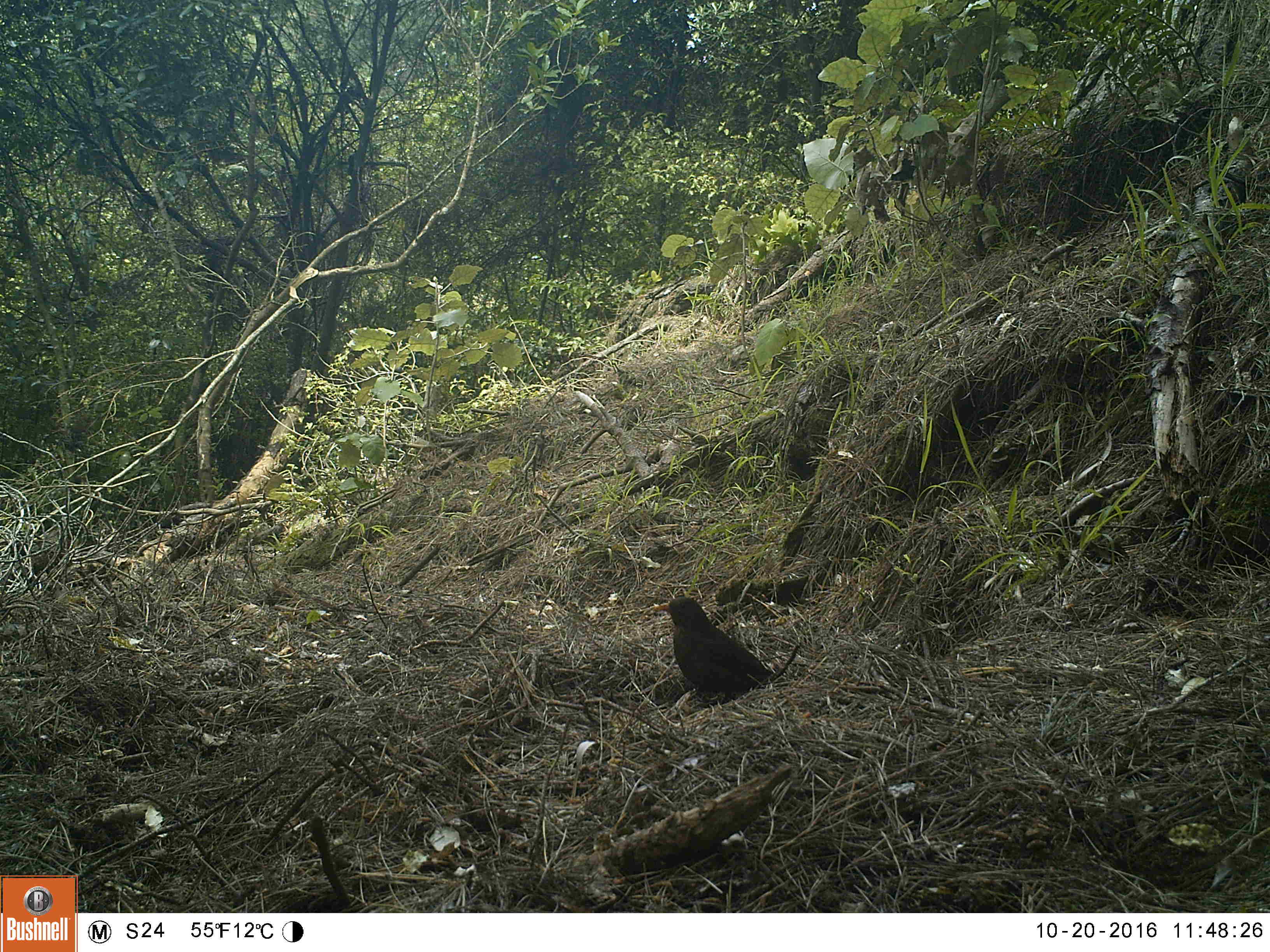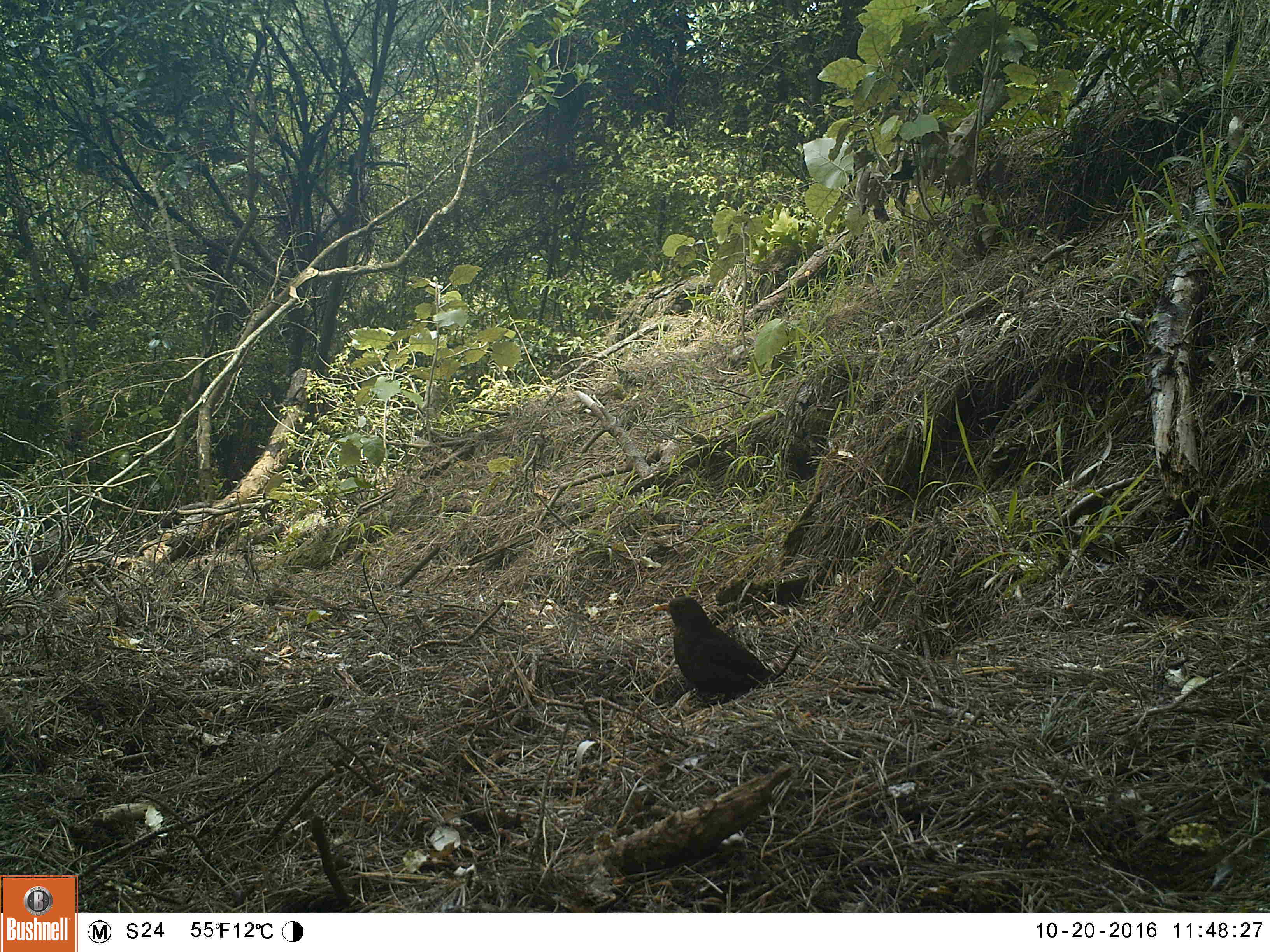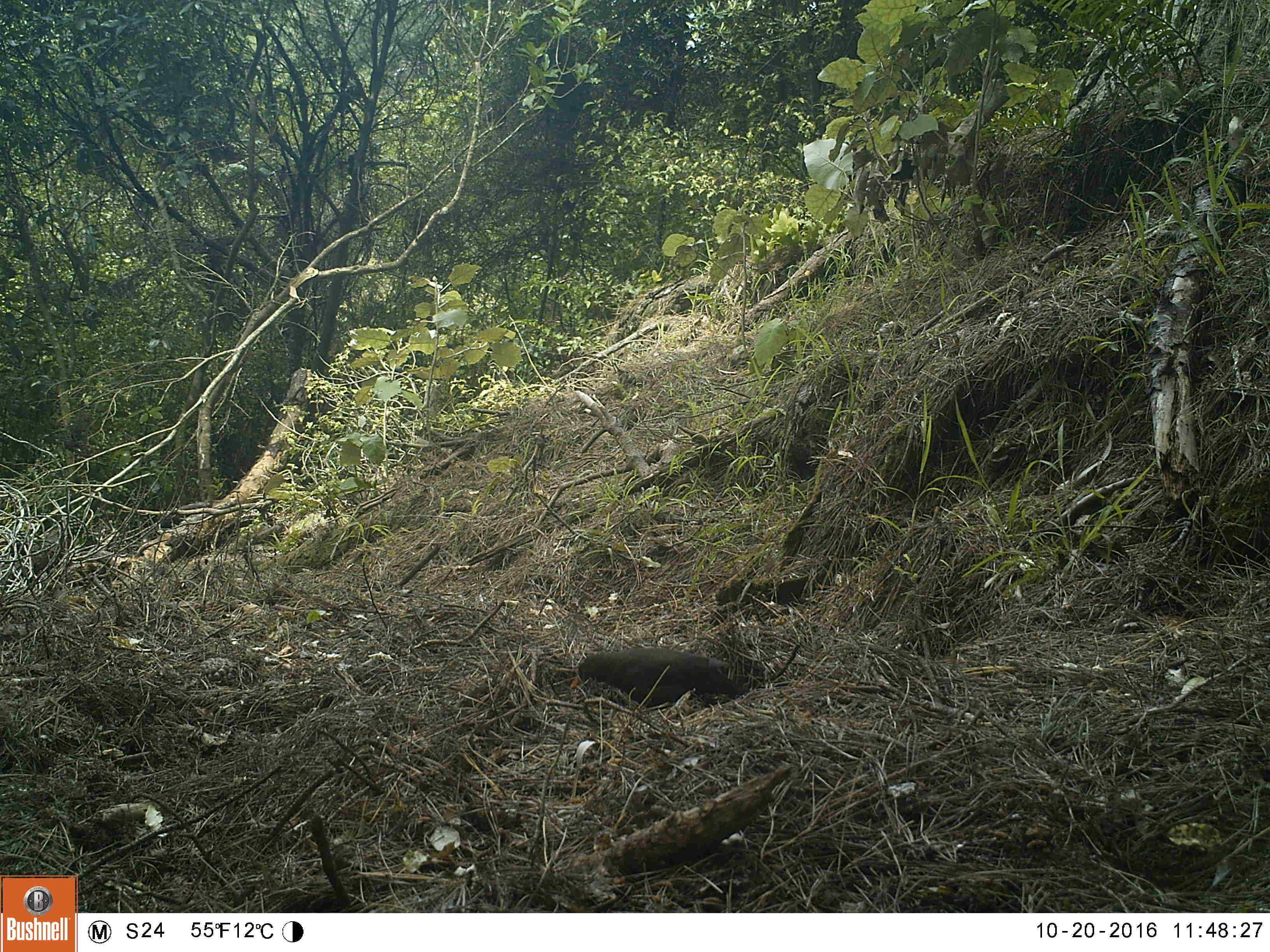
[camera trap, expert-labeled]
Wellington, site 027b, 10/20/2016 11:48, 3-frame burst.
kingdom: Animalia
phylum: Chordata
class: Aves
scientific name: Aves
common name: bird